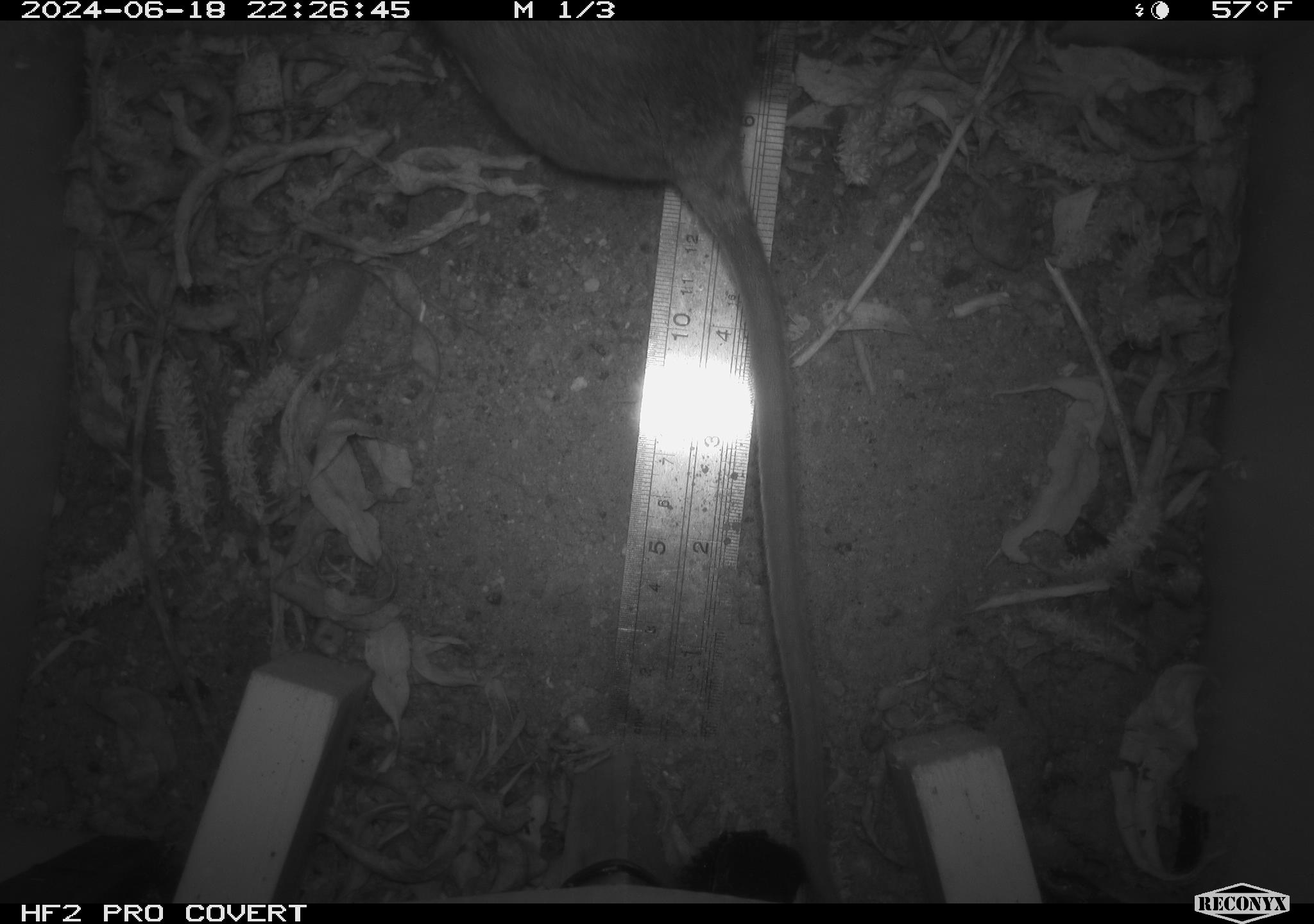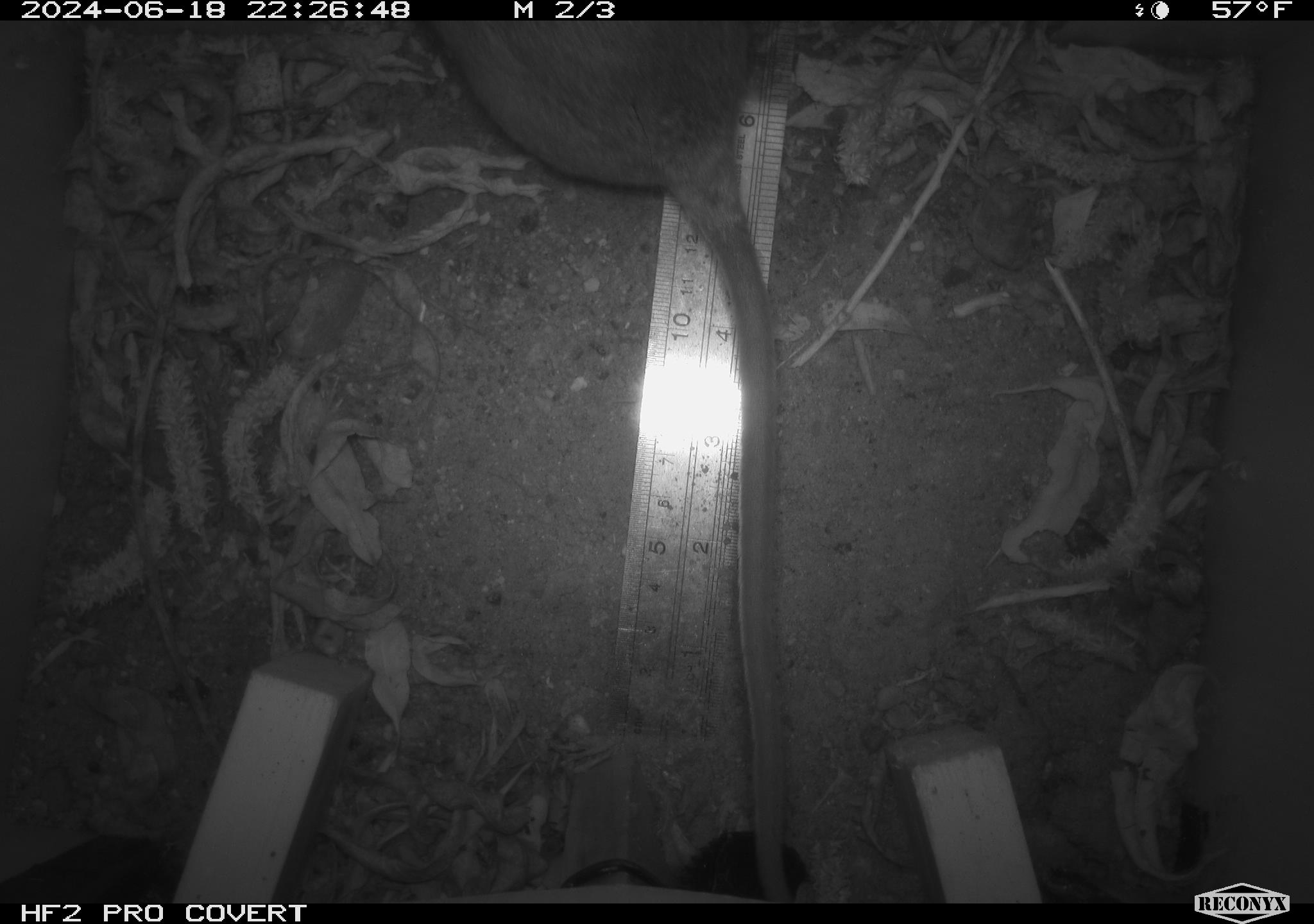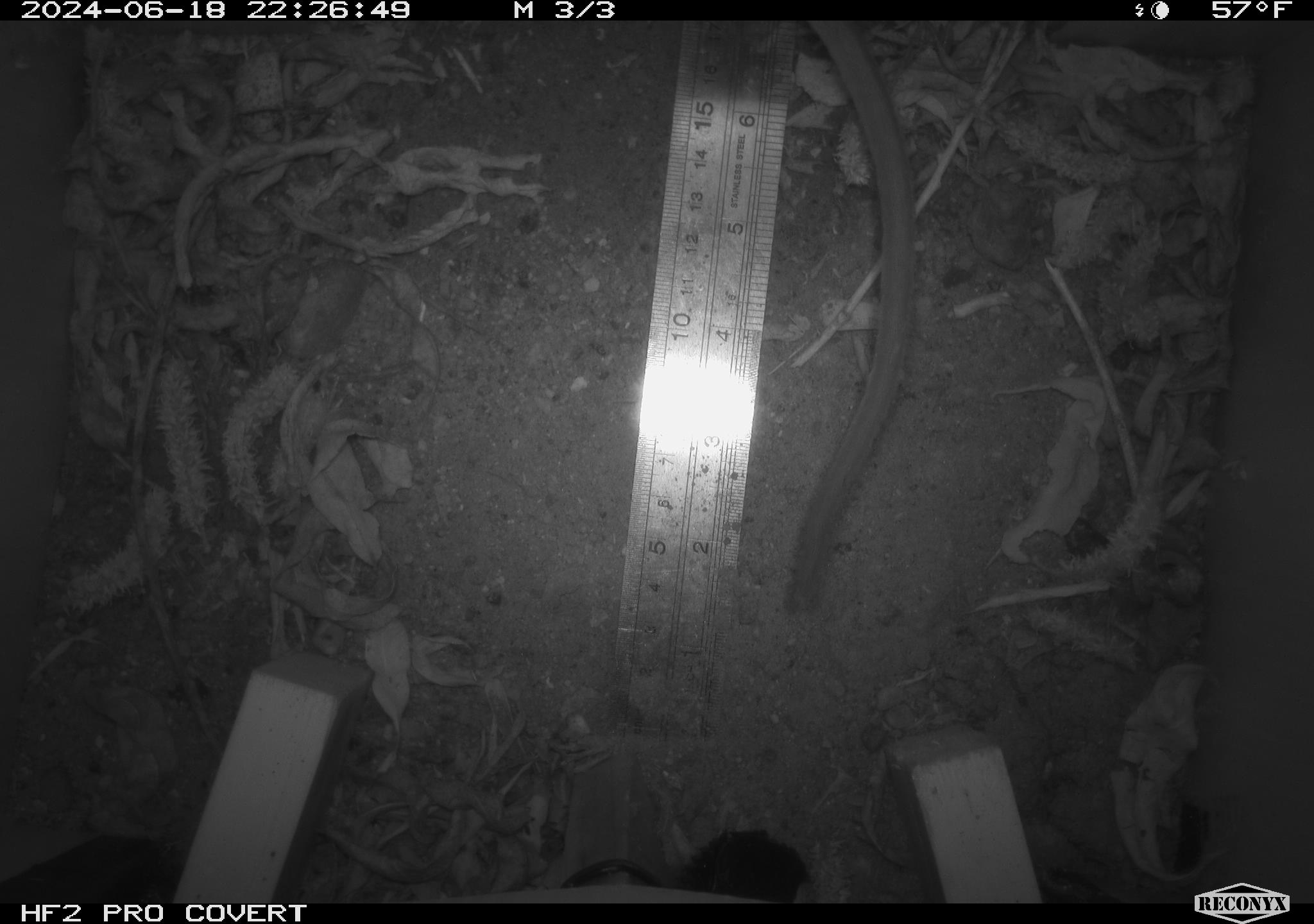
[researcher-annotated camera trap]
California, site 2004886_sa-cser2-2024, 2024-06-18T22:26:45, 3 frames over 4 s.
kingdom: Animalia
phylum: Chordata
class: Mammalia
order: Rodentia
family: Muridae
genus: Rattus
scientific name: Rattus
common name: rat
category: rattus species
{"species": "rattus species (rat) (Rattus)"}